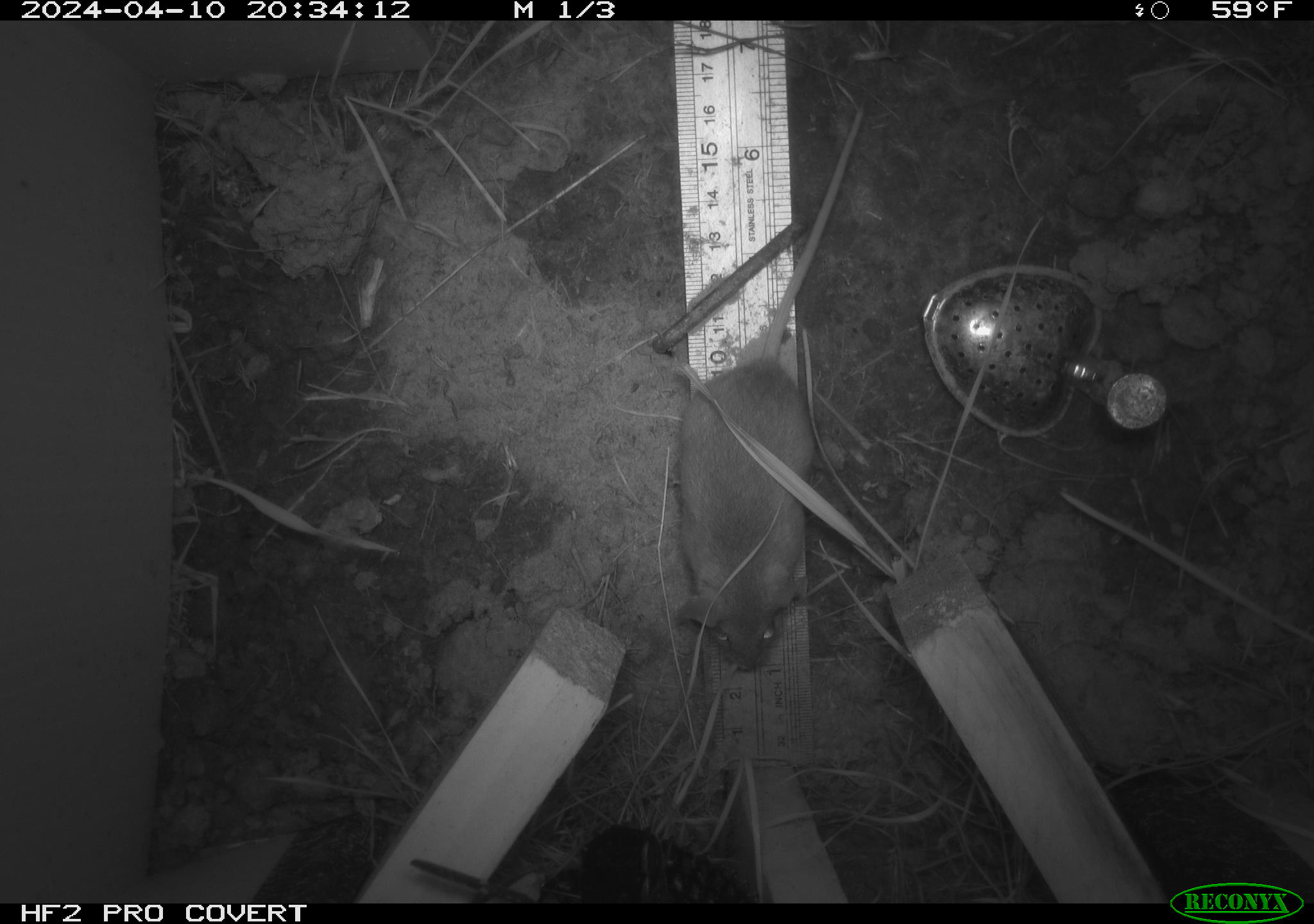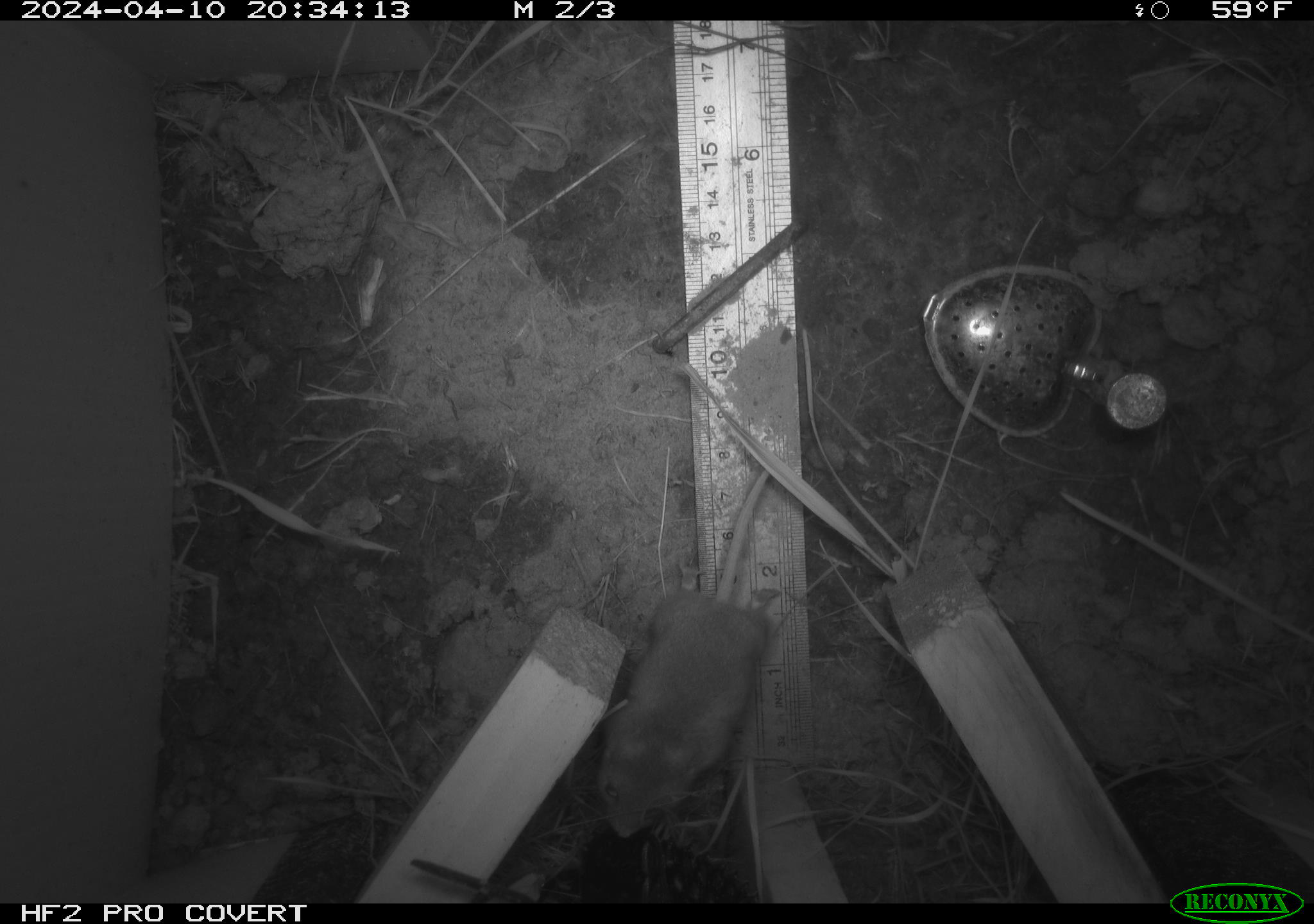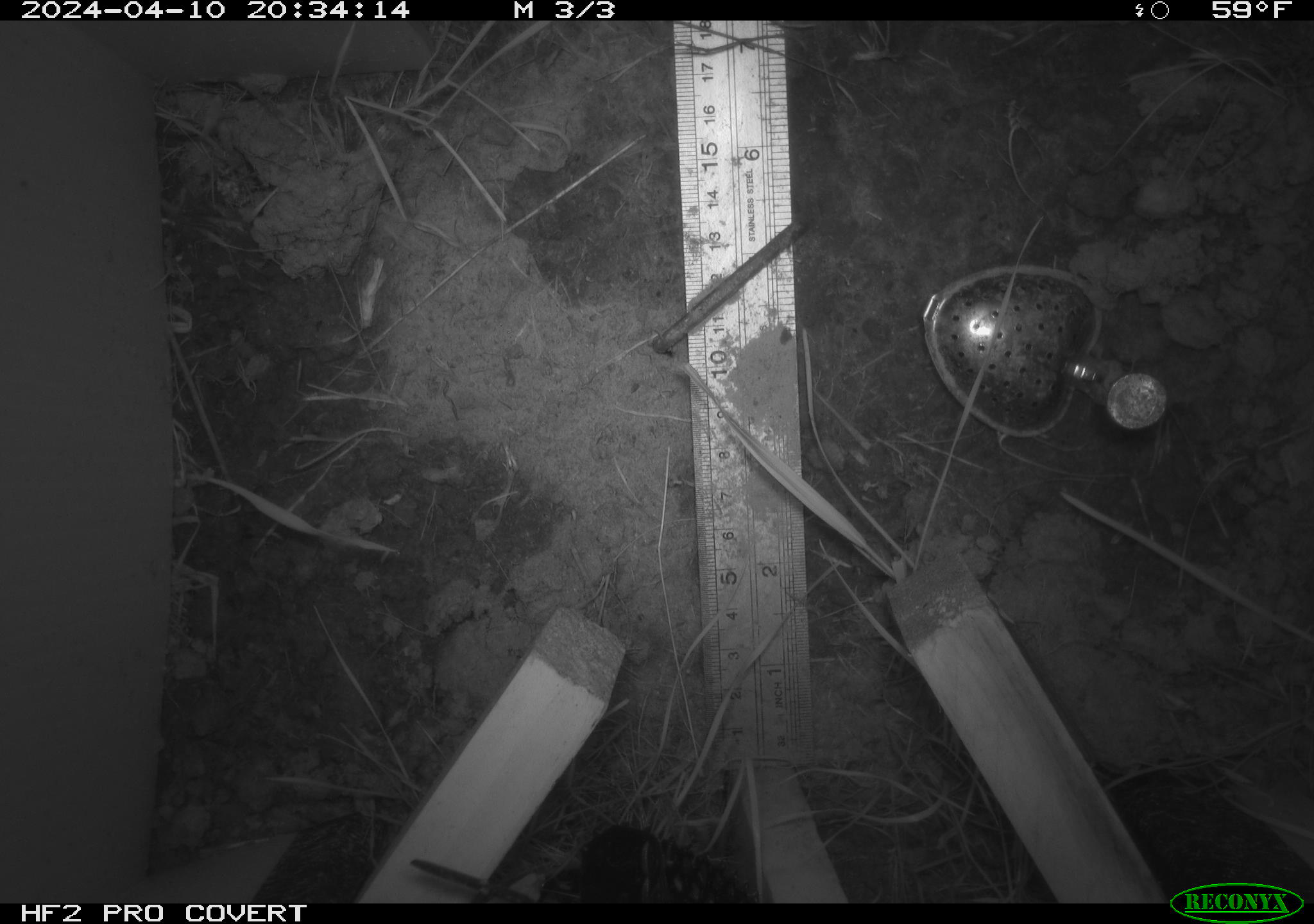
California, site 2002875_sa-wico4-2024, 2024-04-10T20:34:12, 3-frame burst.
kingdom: Animalia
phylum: Chordata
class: Mammalia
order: Rodentia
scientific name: Rodentia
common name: rodent